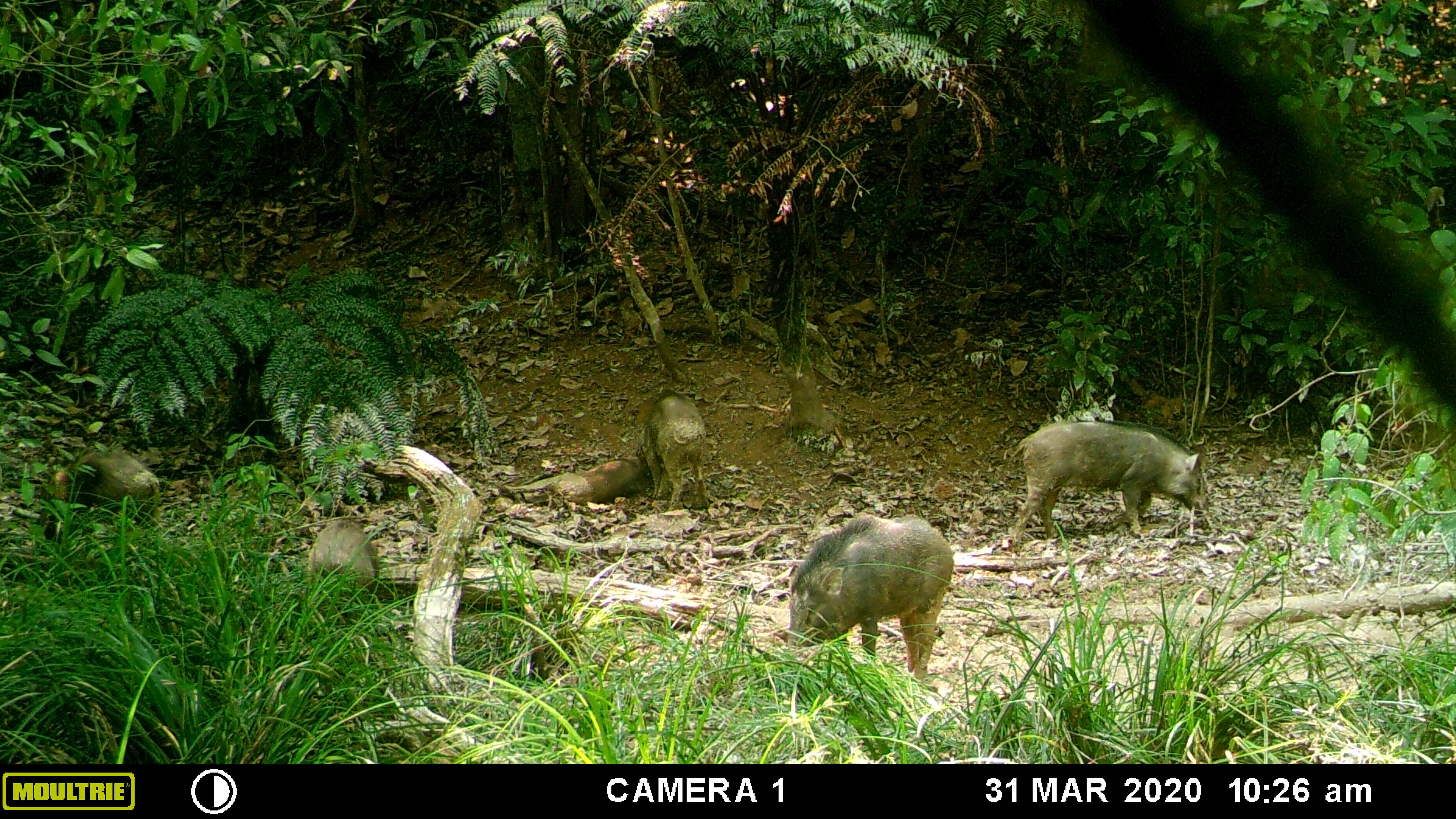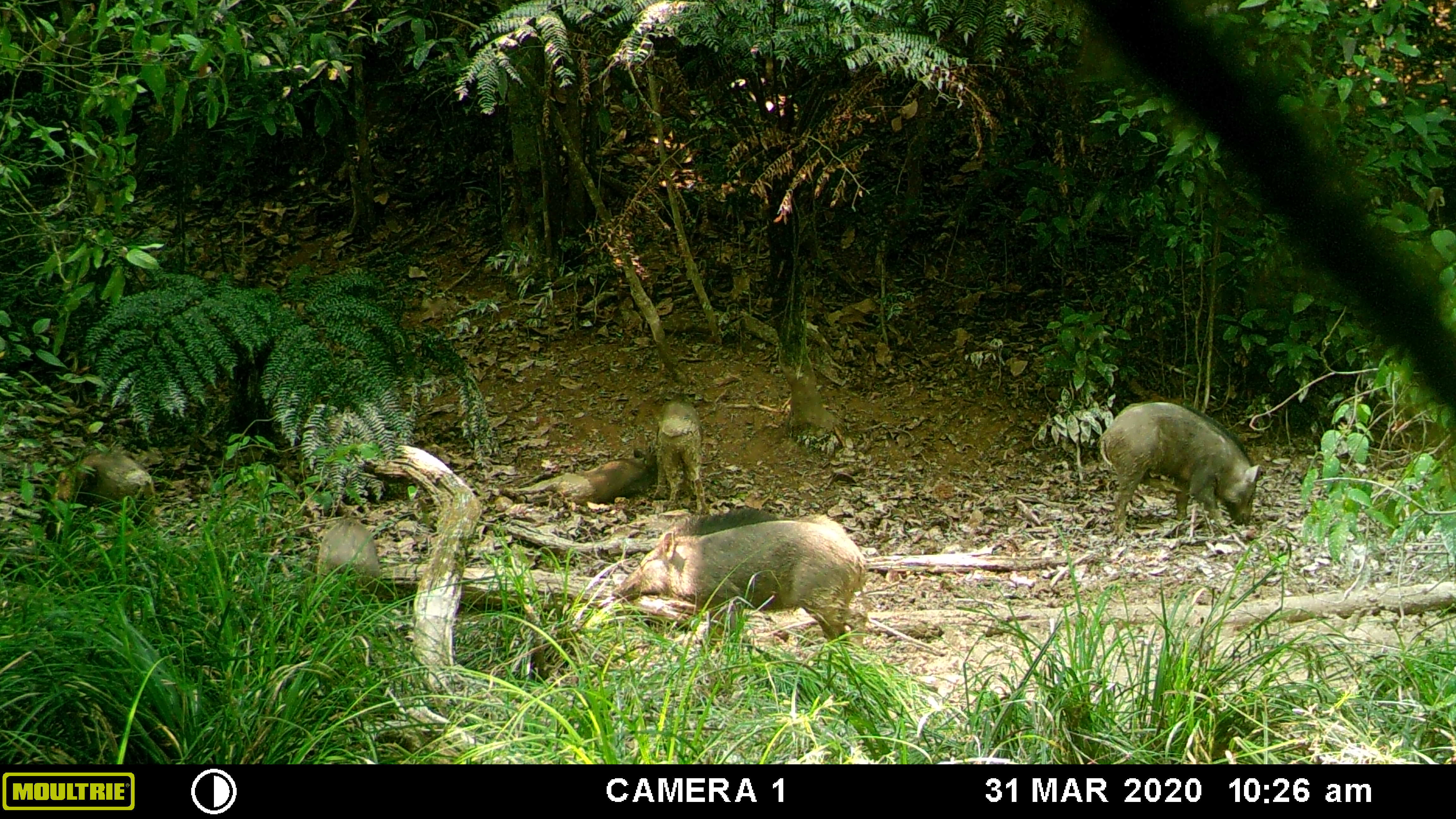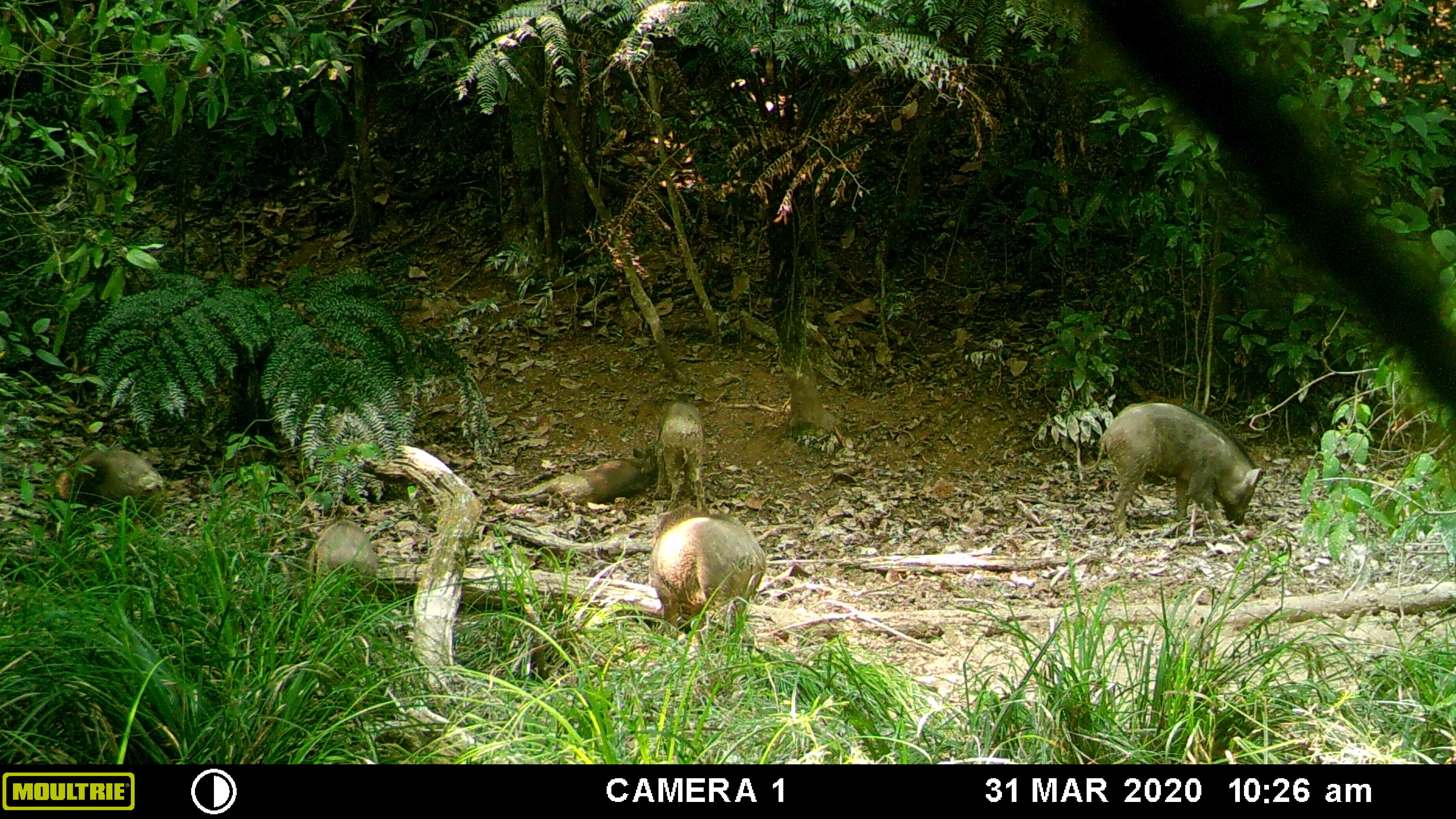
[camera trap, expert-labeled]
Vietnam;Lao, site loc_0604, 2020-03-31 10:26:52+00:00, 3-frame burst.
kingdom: Animalia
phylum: Chordata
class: Mammalia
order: Artiodactyla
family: Suidae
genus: Sus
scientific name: Sus scrofa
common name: eurasian wild pig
Eurasian wild pig (Sus scrofa). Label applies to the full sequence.